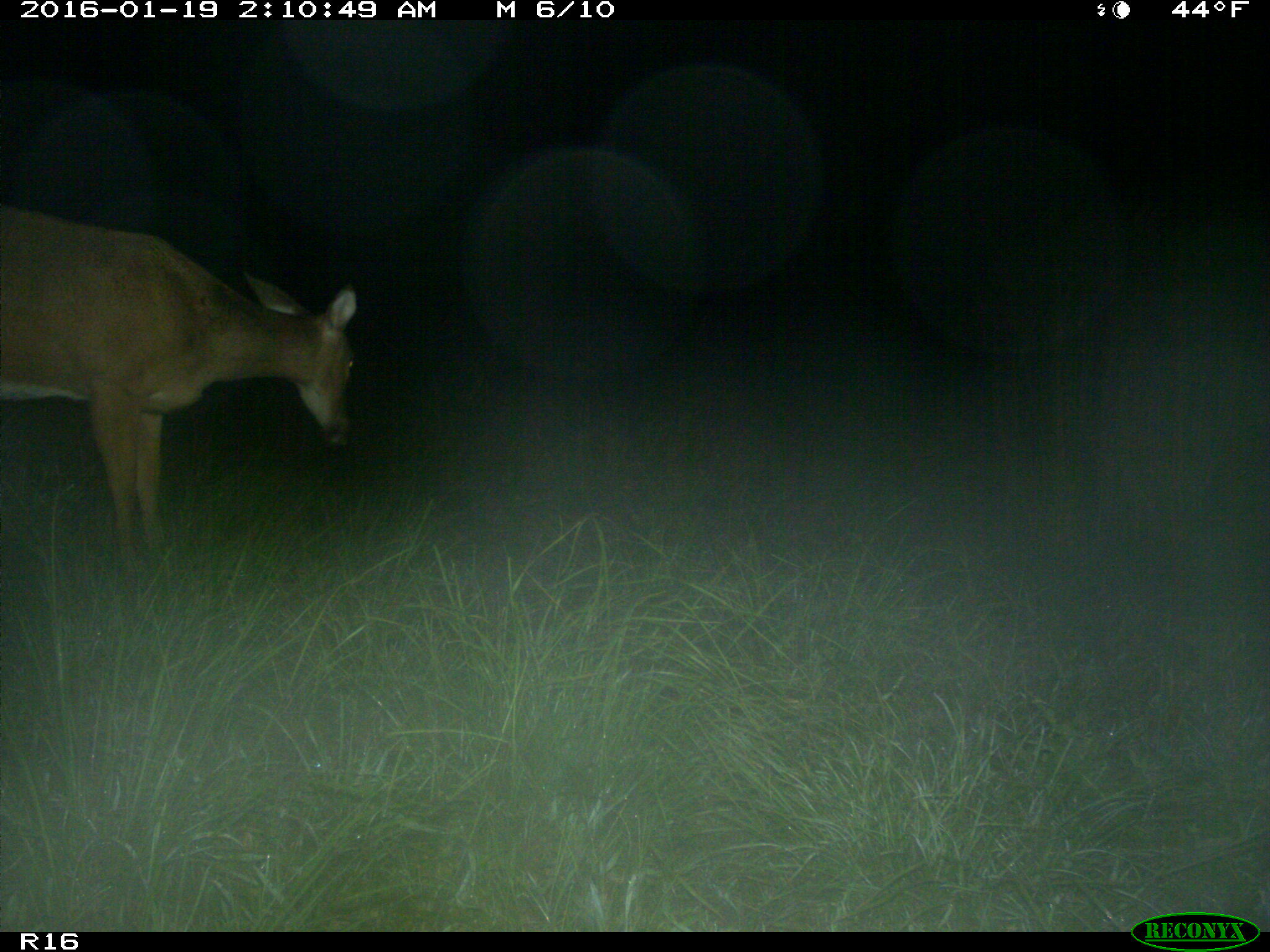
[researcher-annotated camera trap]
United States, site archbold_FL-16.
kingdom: Animalia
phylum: Chordata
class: Mammalia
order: Artiodactyla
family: Cervidae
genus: Odocoileus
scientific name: Odocoileus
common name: deer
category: unidentified deer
Unidentified deer (deer) (Odocoileus).